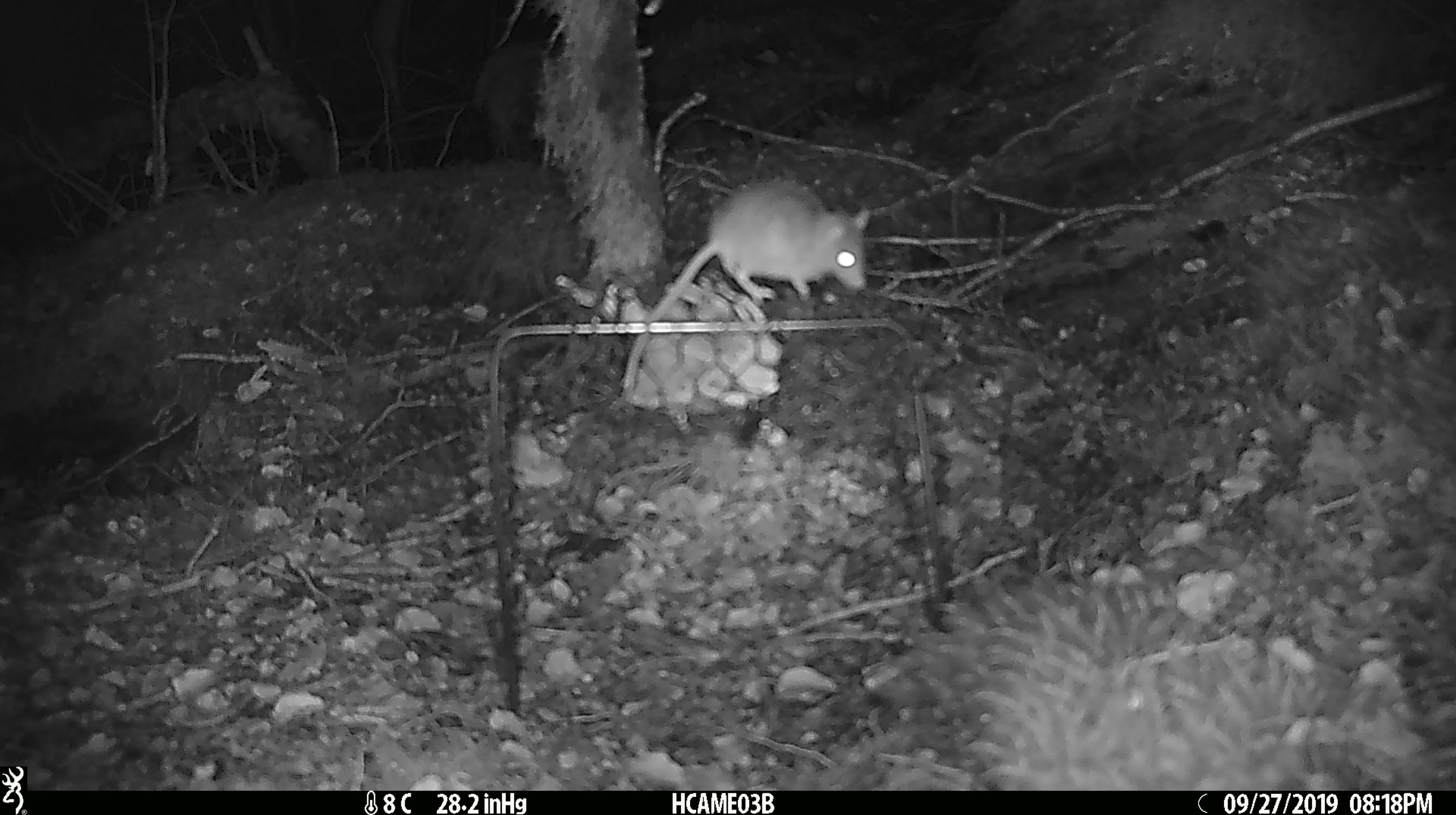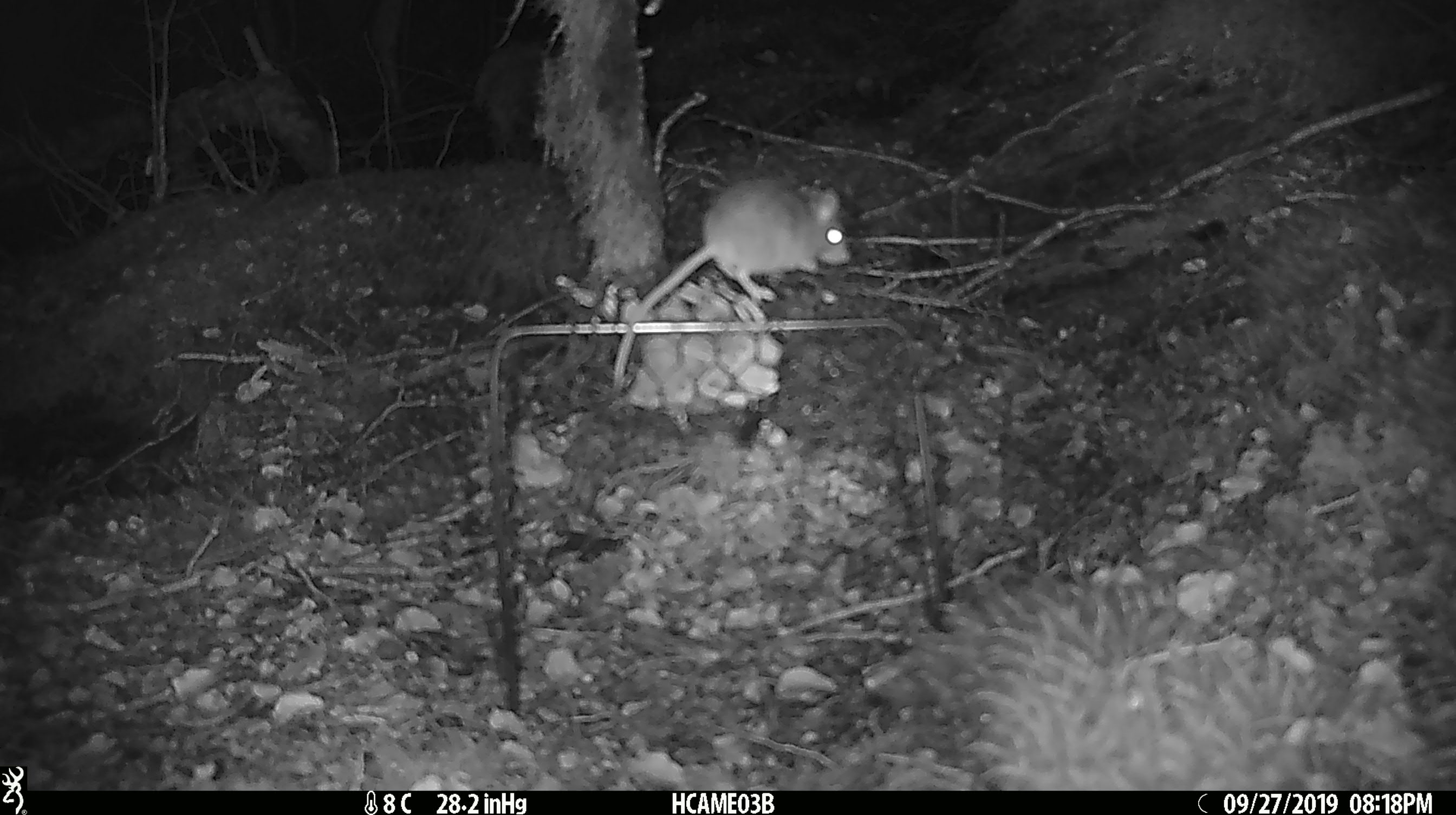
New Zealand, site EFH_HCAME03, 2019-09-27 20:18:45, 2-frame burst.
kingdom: Animalia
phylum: Chordata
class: Mammalia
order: Rodentia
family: Muridae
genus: Mus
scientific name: Mus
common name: mouse